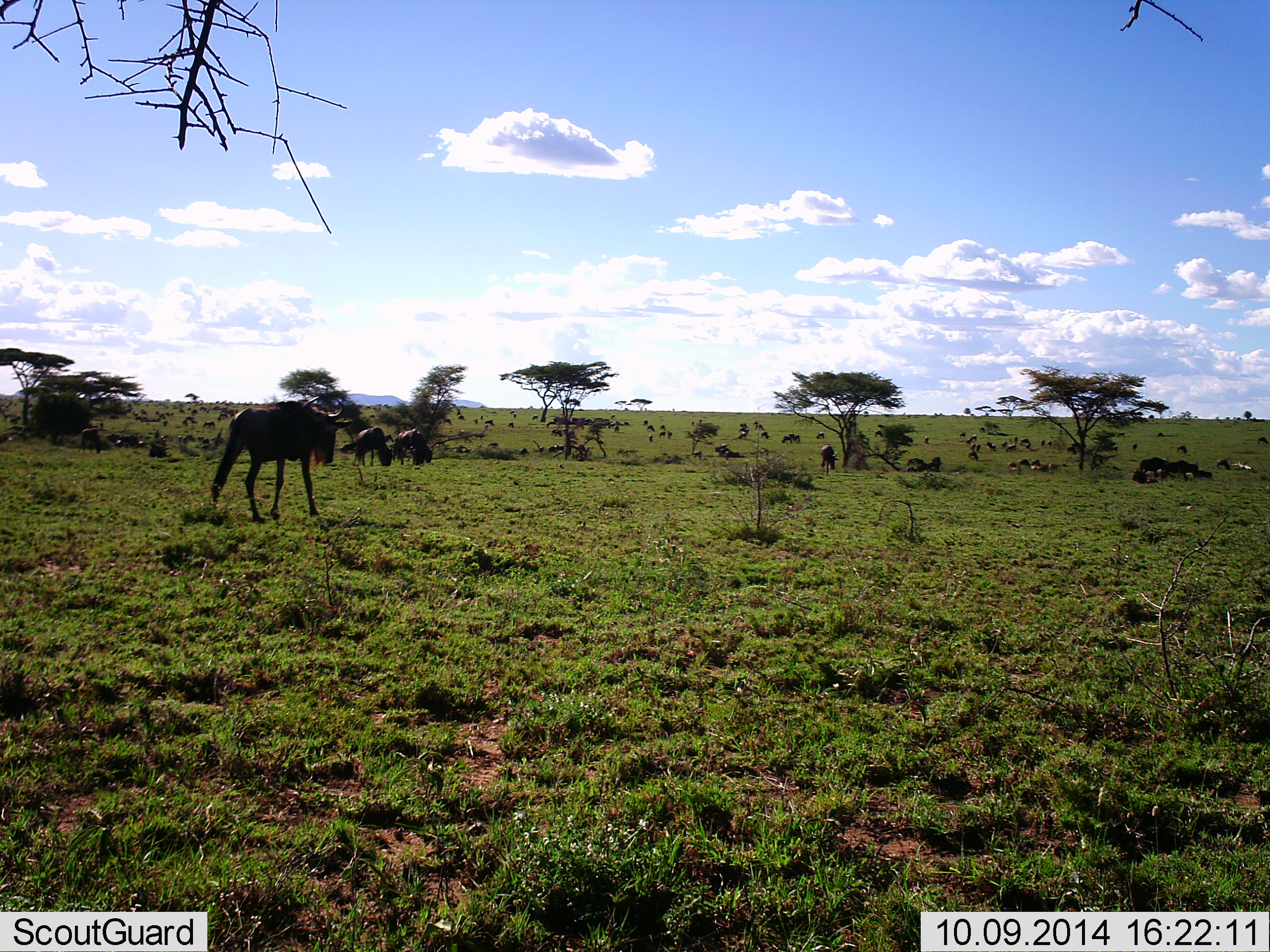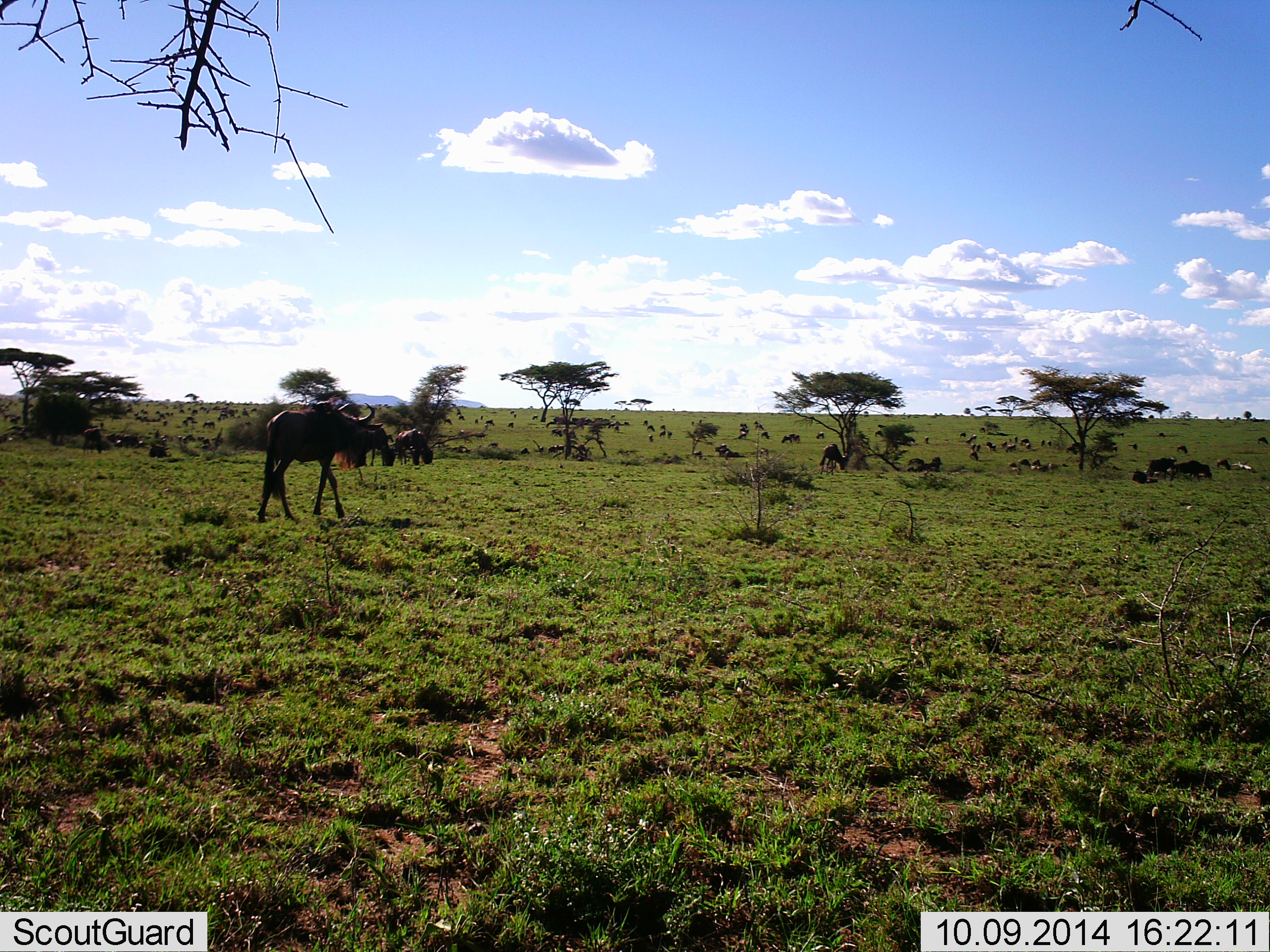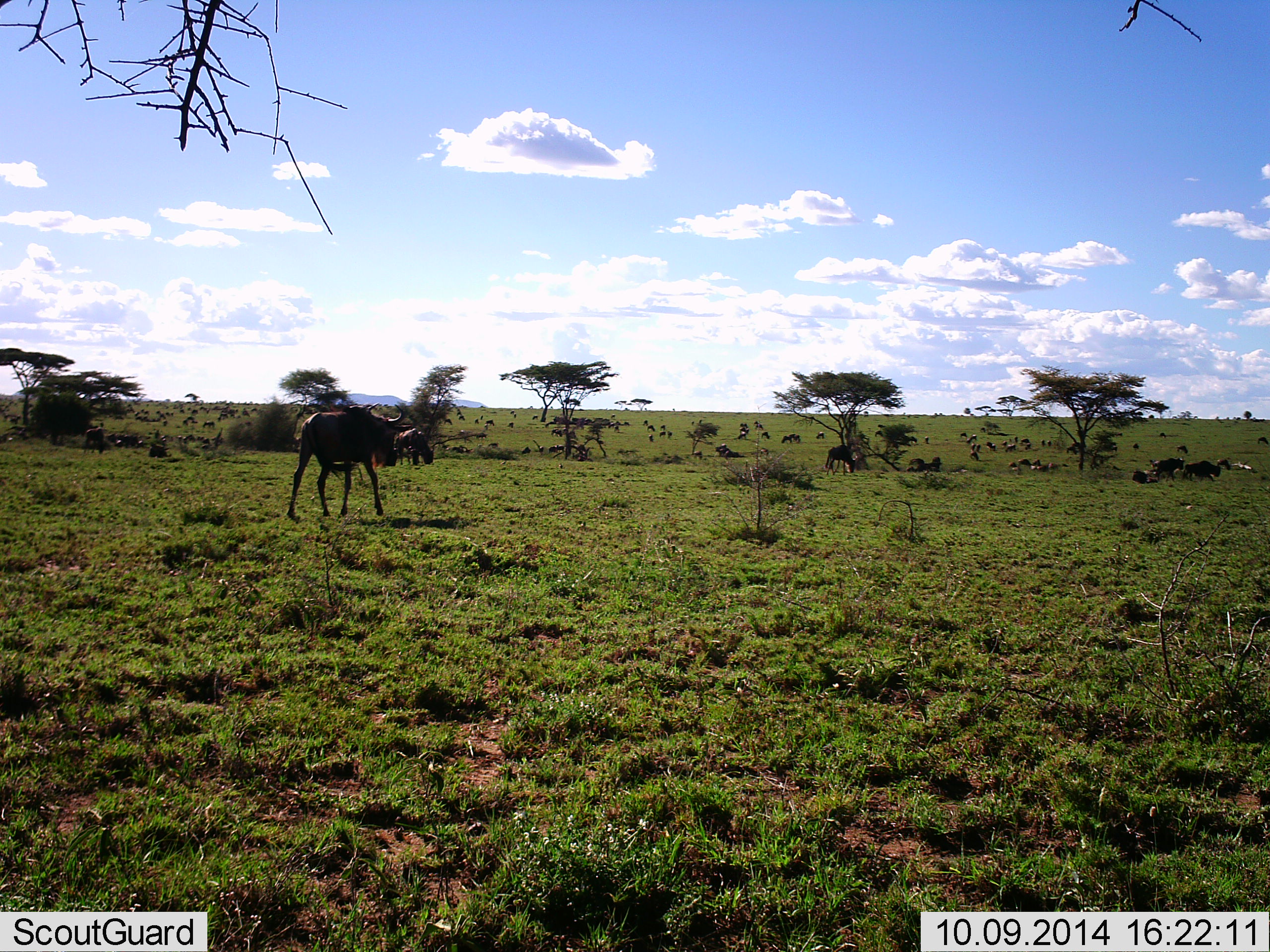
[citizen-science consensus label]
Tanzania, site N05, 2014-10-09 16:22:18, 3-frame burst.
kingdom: Animalia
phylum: Chordata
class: Mammalia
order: Artiodactyla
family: Bovidae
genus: Connochaetes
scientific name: Connochaetes taurinus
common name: blue wildebeest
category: wildebeest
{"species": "wildebeest (blue wildebeest) (Connochaetes taurinus)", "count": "11-50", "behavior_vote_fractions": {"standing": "60%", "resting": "50%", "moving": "80%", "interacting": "10%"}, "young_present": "0%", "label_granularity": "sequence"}